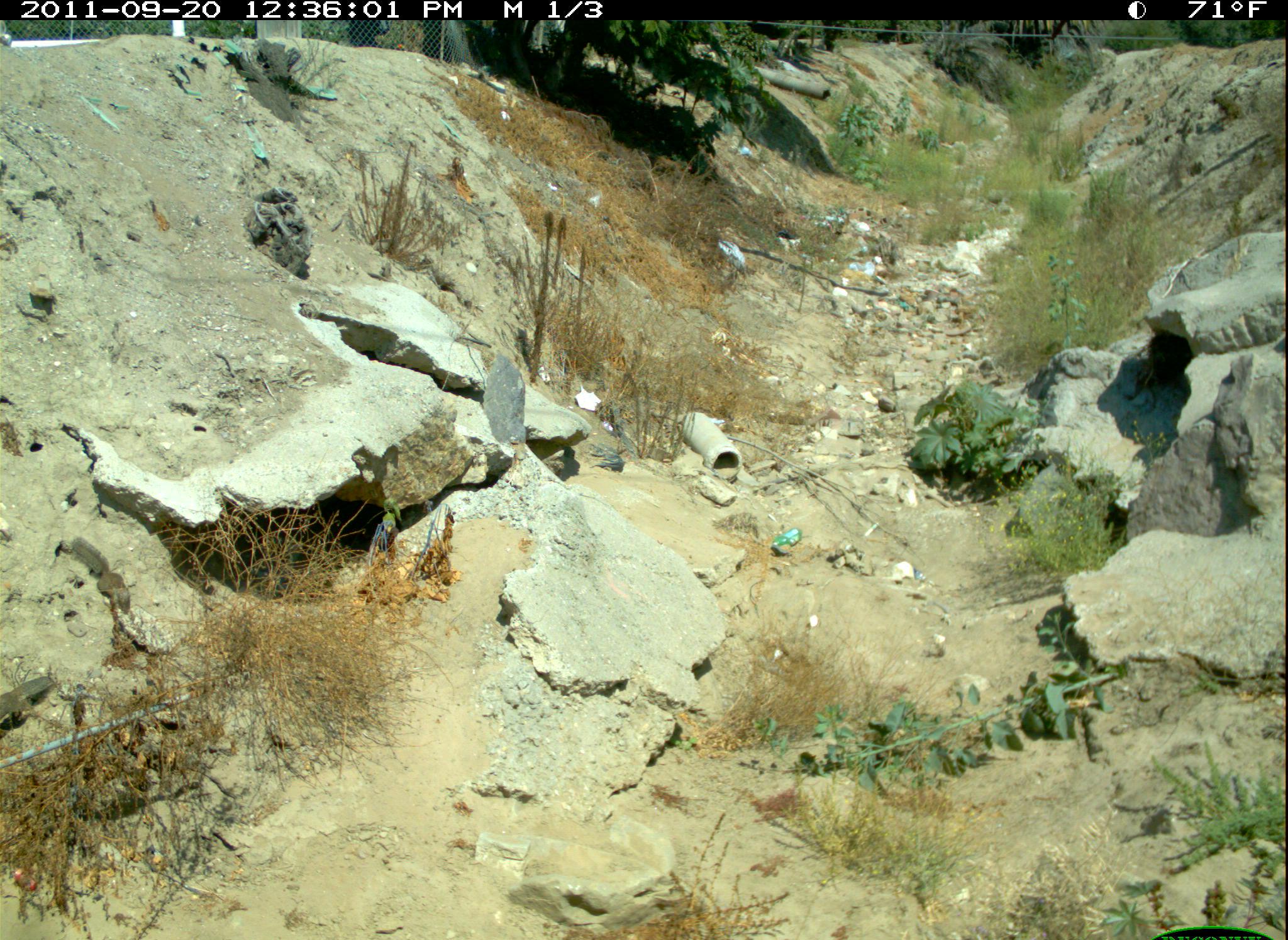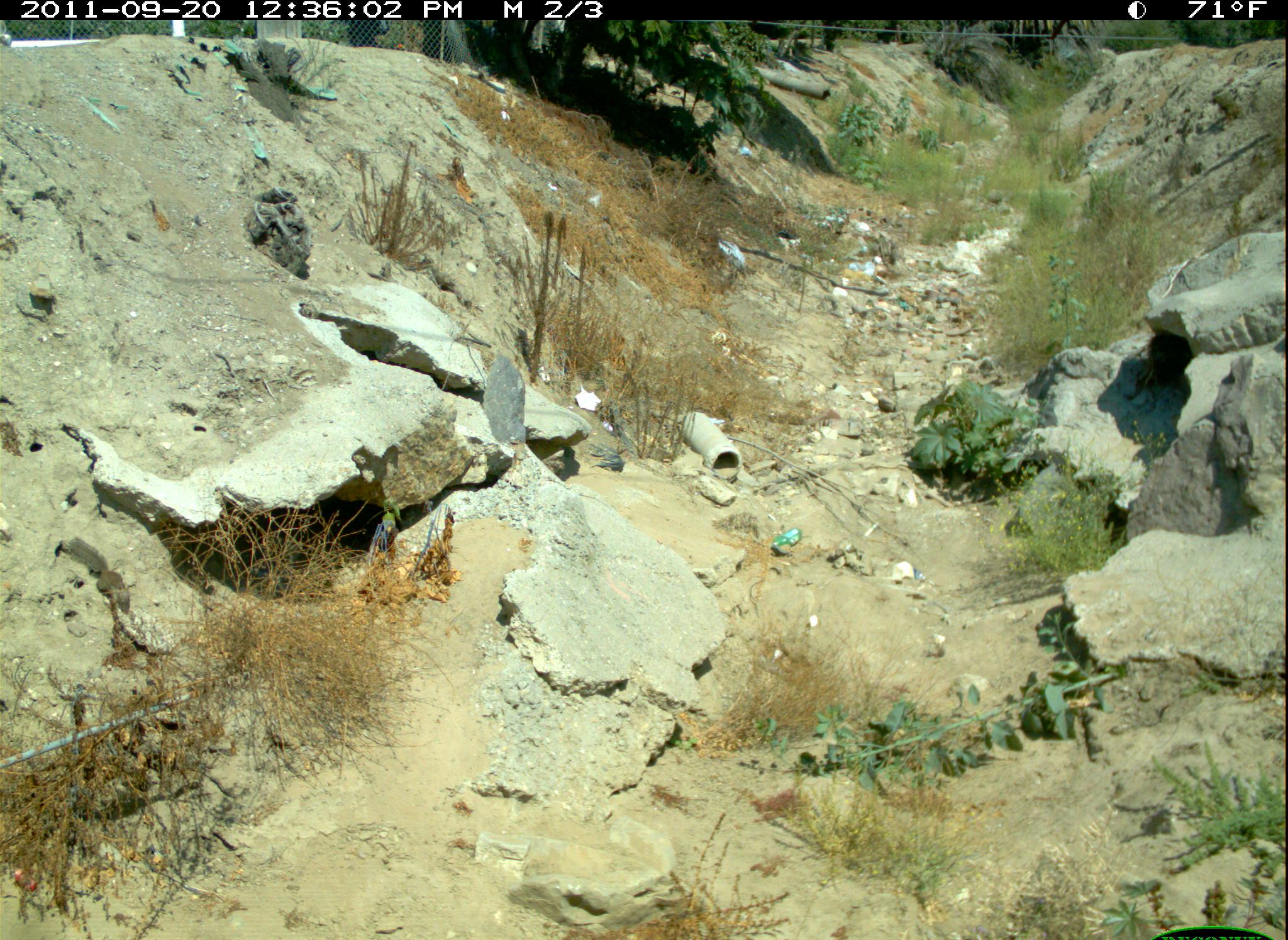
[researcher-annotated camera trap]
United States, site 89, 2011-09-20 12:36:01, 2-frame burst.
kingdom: Animalia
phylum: Chordata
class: Mammalia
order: Rodentia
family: Sciuridae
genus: Sciurus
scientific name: Sciurus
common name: squirrel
Squirrel (Sciurus).